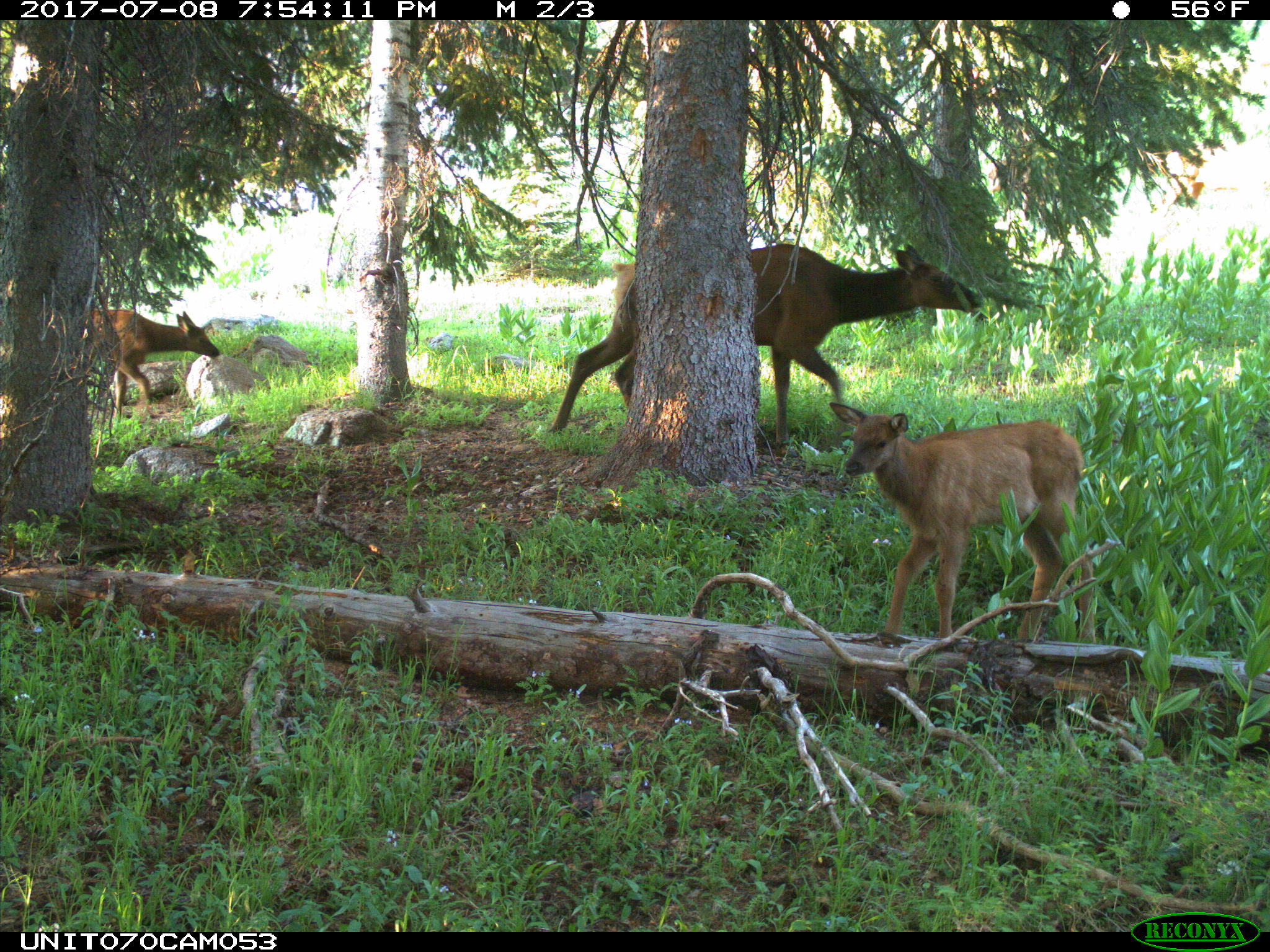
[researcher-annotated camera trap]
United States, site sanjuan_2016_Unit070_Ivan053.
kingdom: Animalia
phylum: Chordata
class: Mammalia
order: Artiodactyla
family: Cervidae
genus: Cervus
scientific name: Cervus elaphus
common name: red deer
Cervus elaphus (red deer).